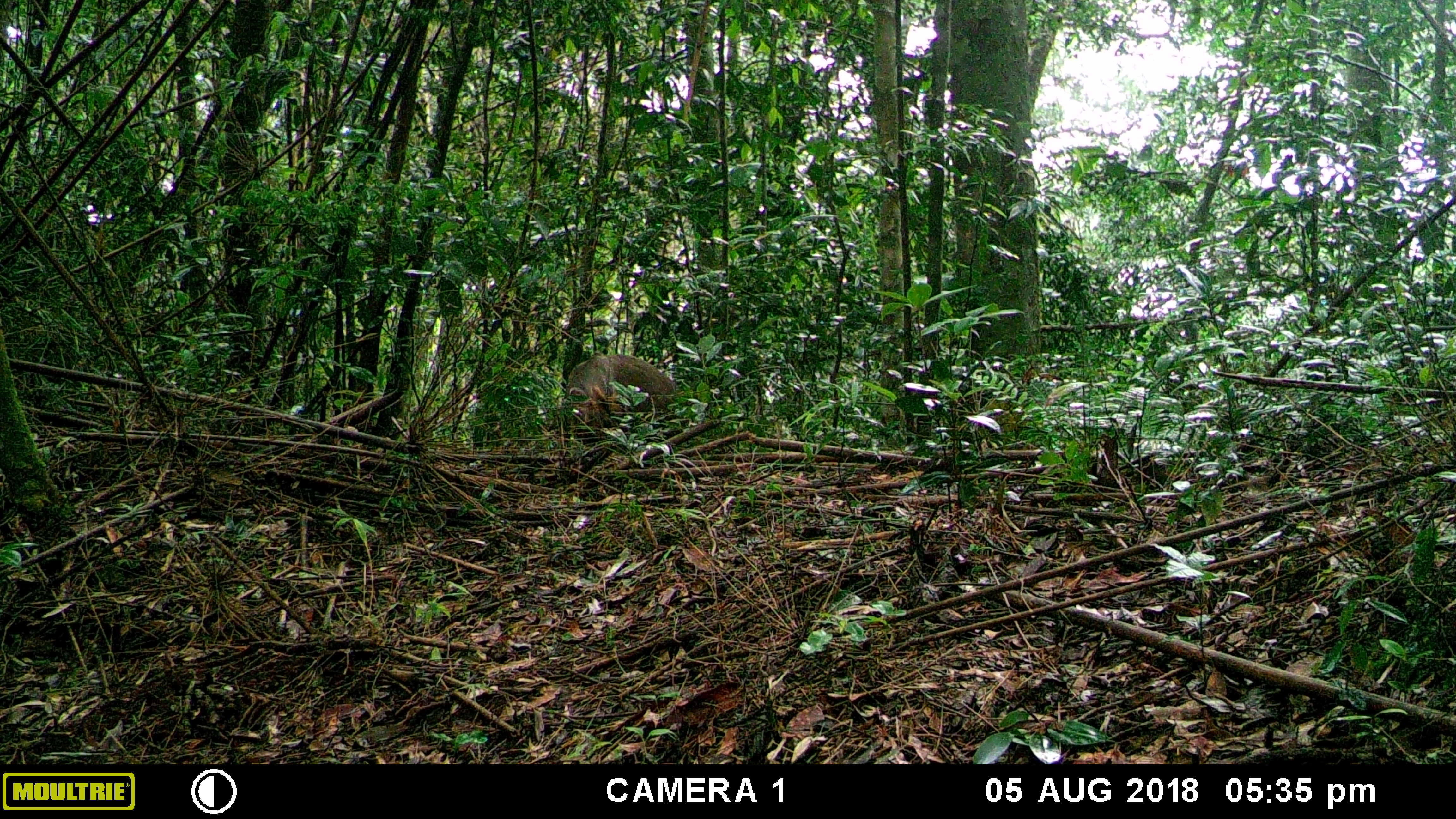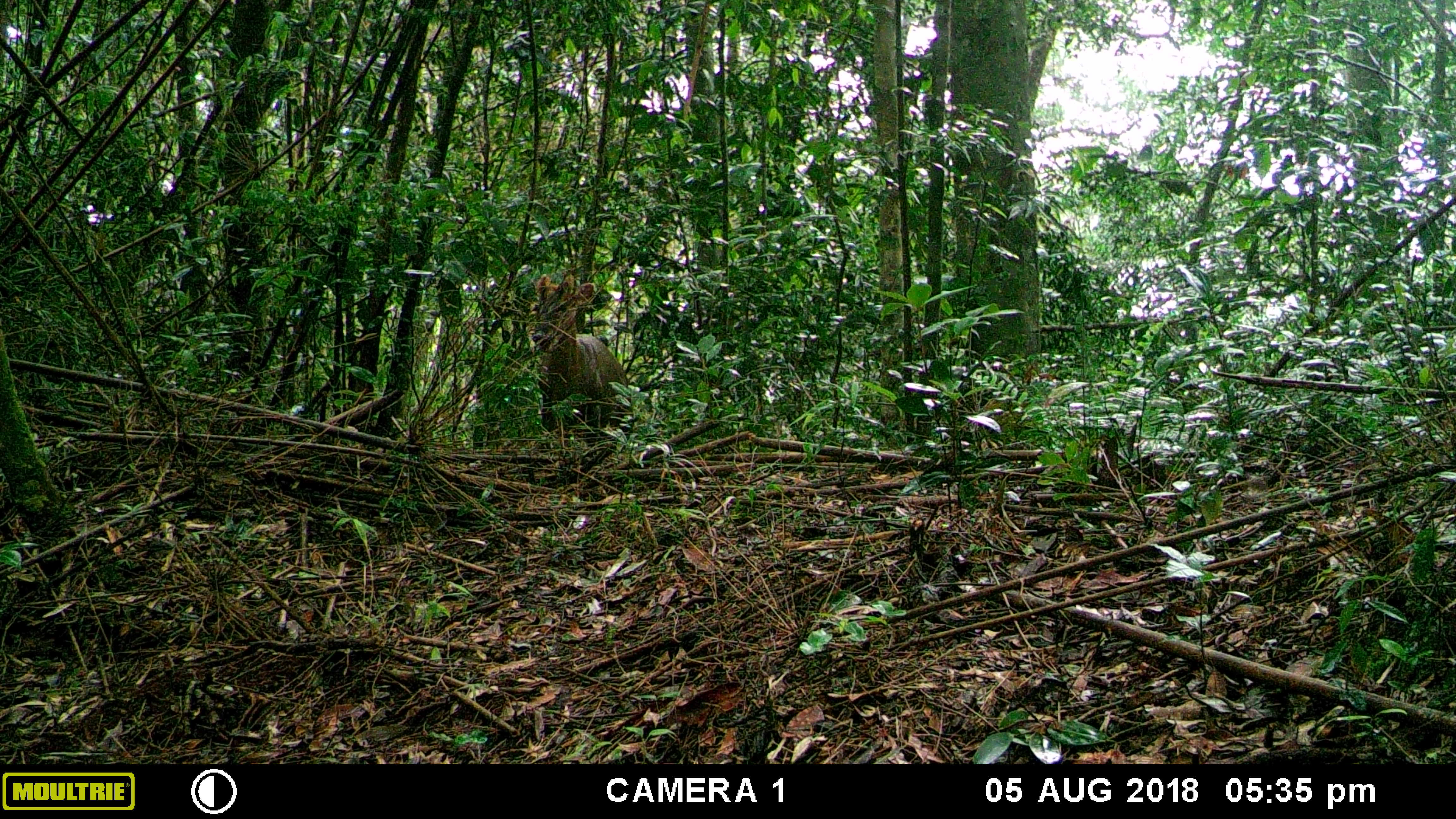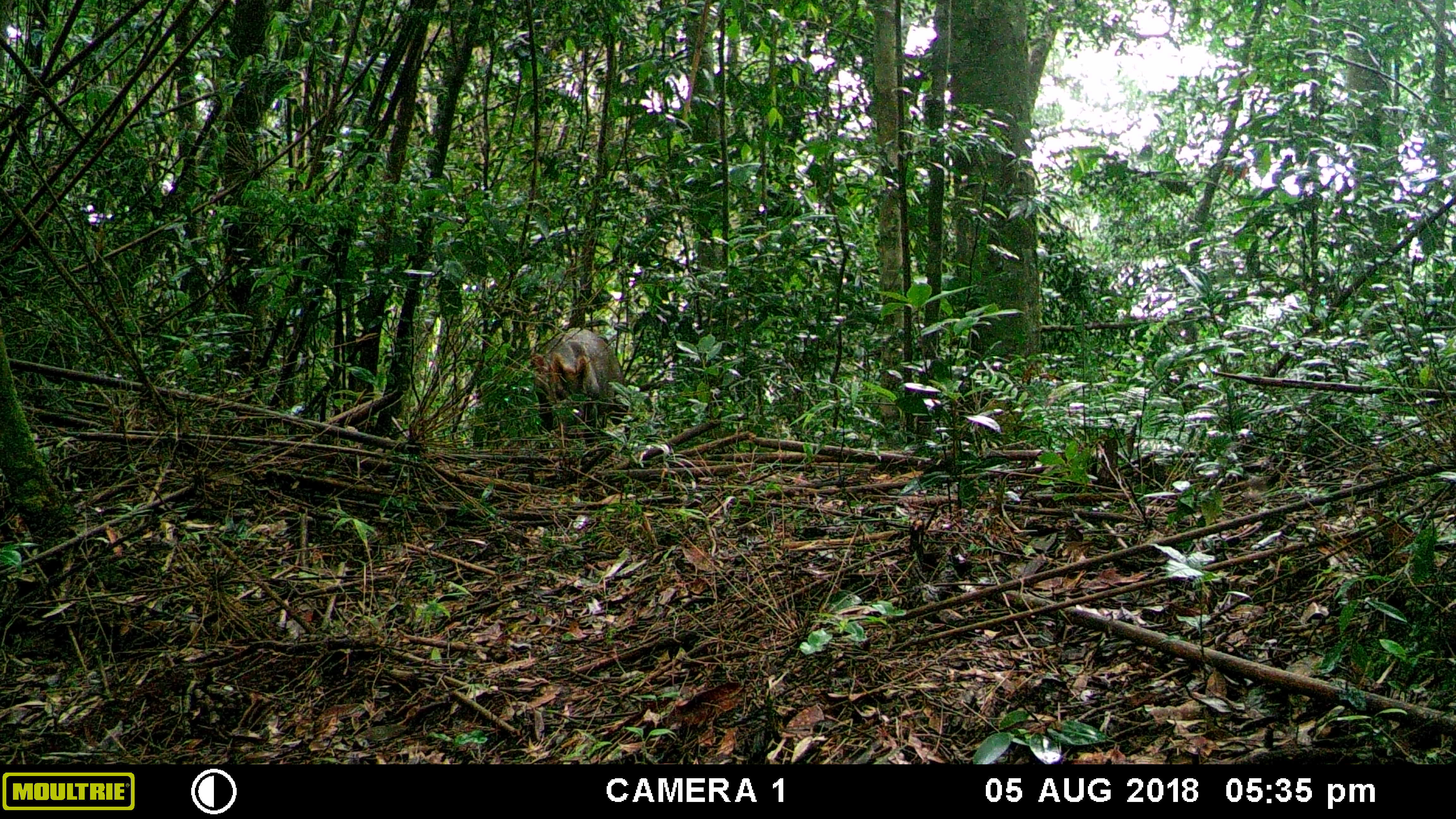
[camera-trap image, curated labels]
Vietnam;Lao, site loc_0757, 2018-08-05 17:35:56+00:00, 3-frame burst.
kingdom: Animalia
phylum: Chordata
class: Mammalia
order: Artiodactyla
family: Cervidae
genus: Muntiacus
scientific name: Muntiacus rooseveltorum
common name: roosevelt's muntjac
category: roosevelts muntjac group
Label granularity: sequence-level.